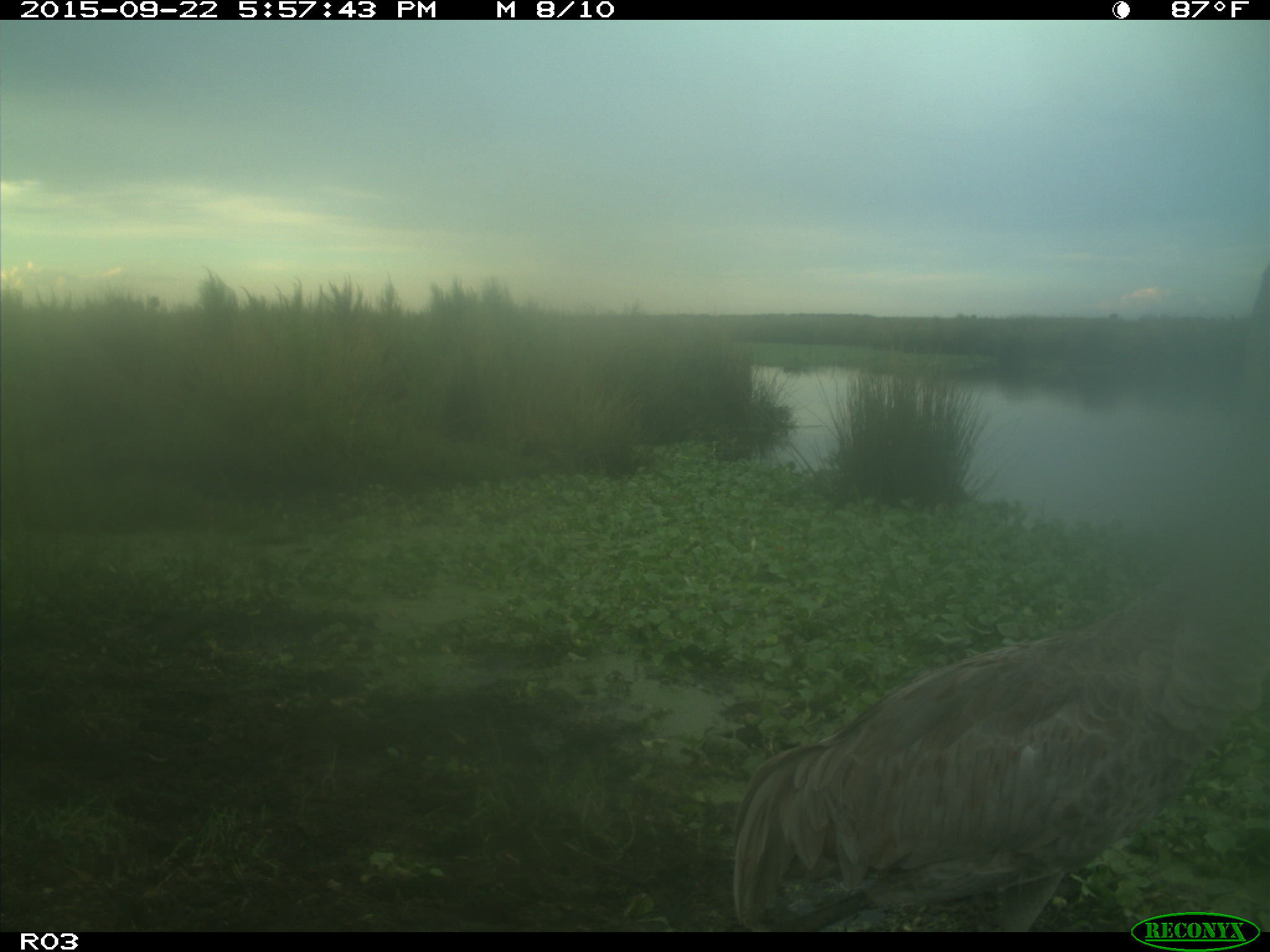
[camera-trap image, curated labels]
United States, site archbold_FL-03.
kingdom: Animalia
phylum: Chordata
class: Aves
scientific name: Aves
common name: birds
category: unidentified bird